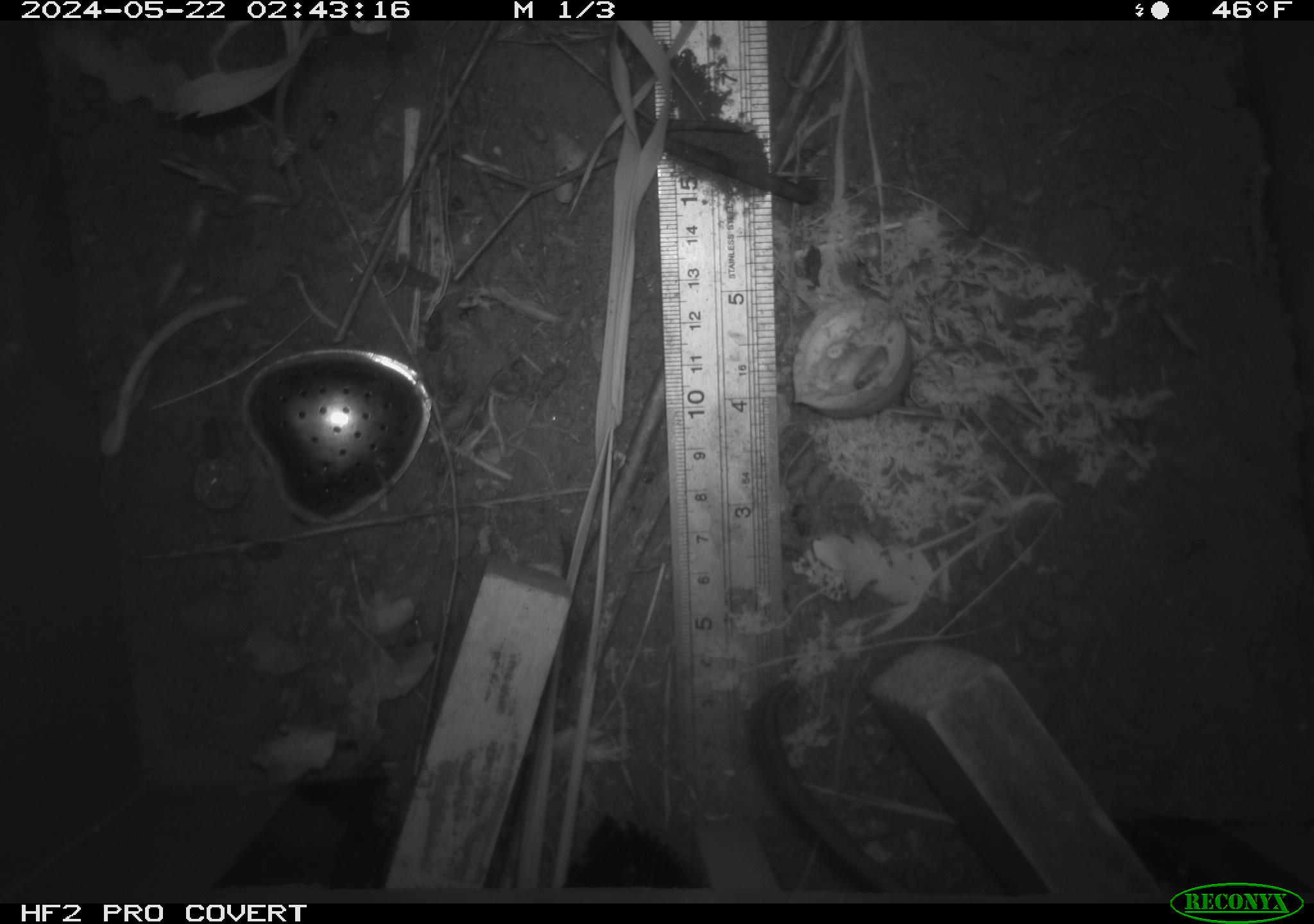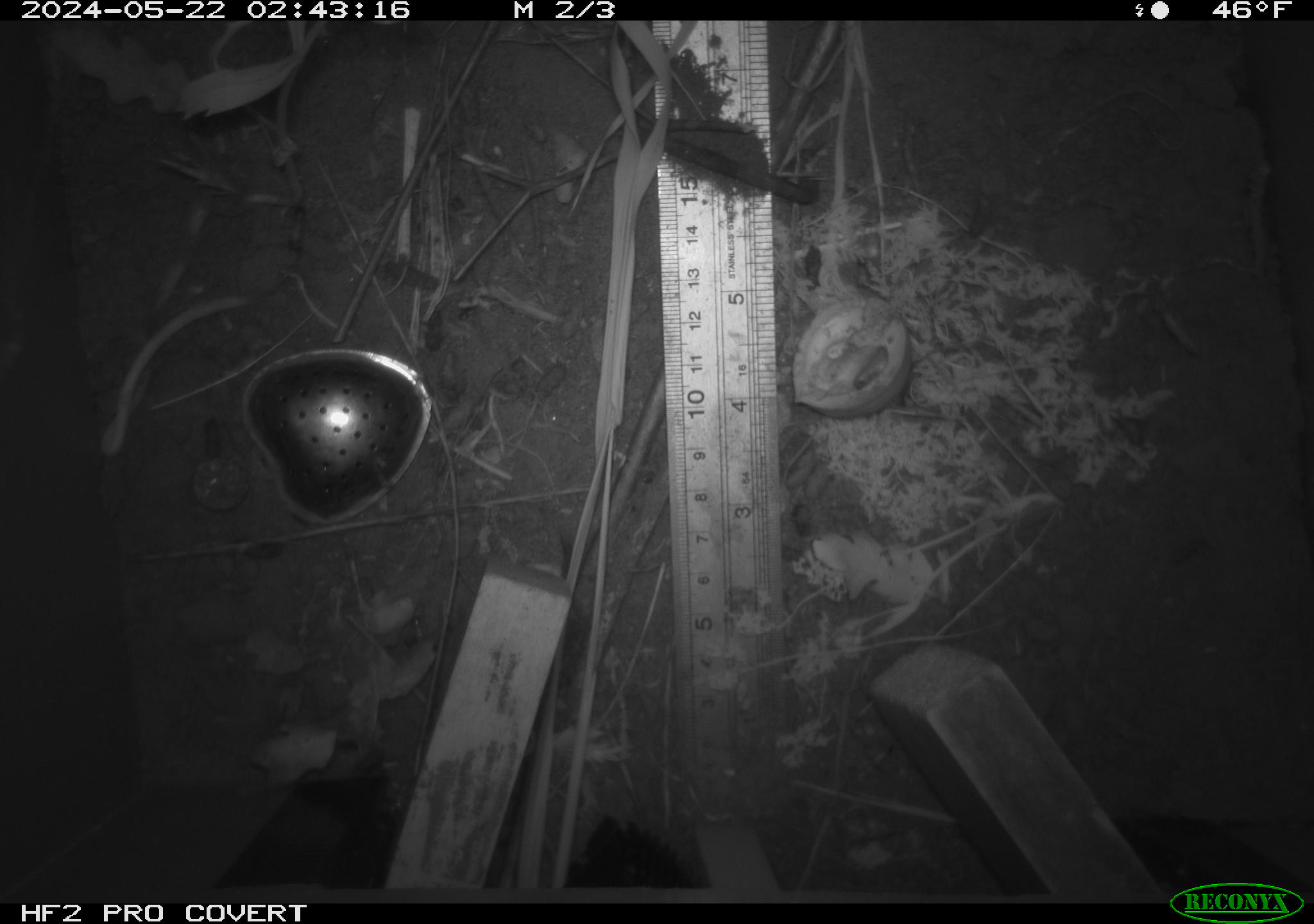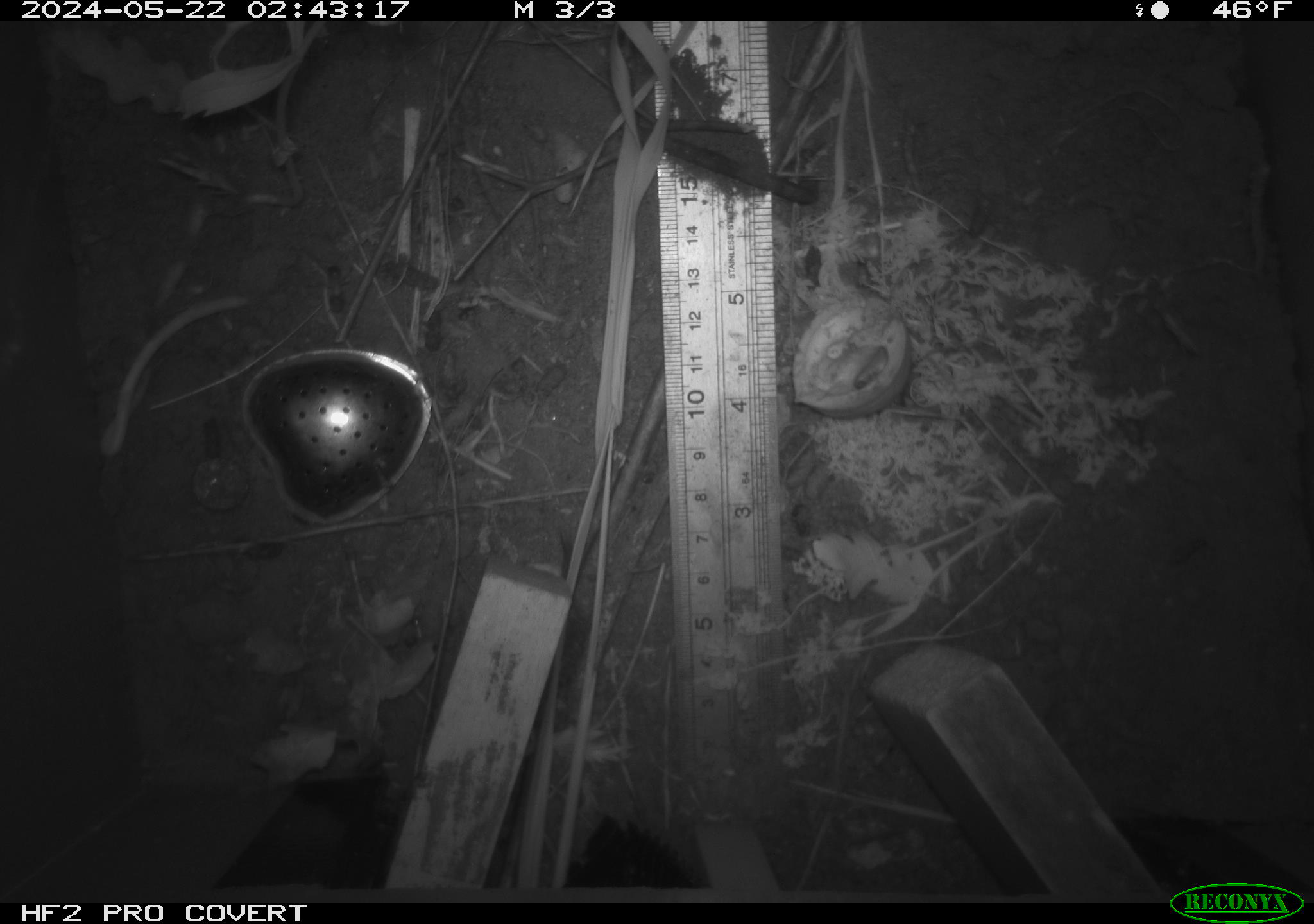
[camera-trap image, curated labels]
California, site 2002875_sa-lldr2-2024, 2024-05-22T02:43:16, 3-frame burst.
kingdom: Animalia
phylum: Chordata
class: Mammalia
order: Rodentia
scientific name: Rodentia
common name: rodent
Rodent (Rodentia).